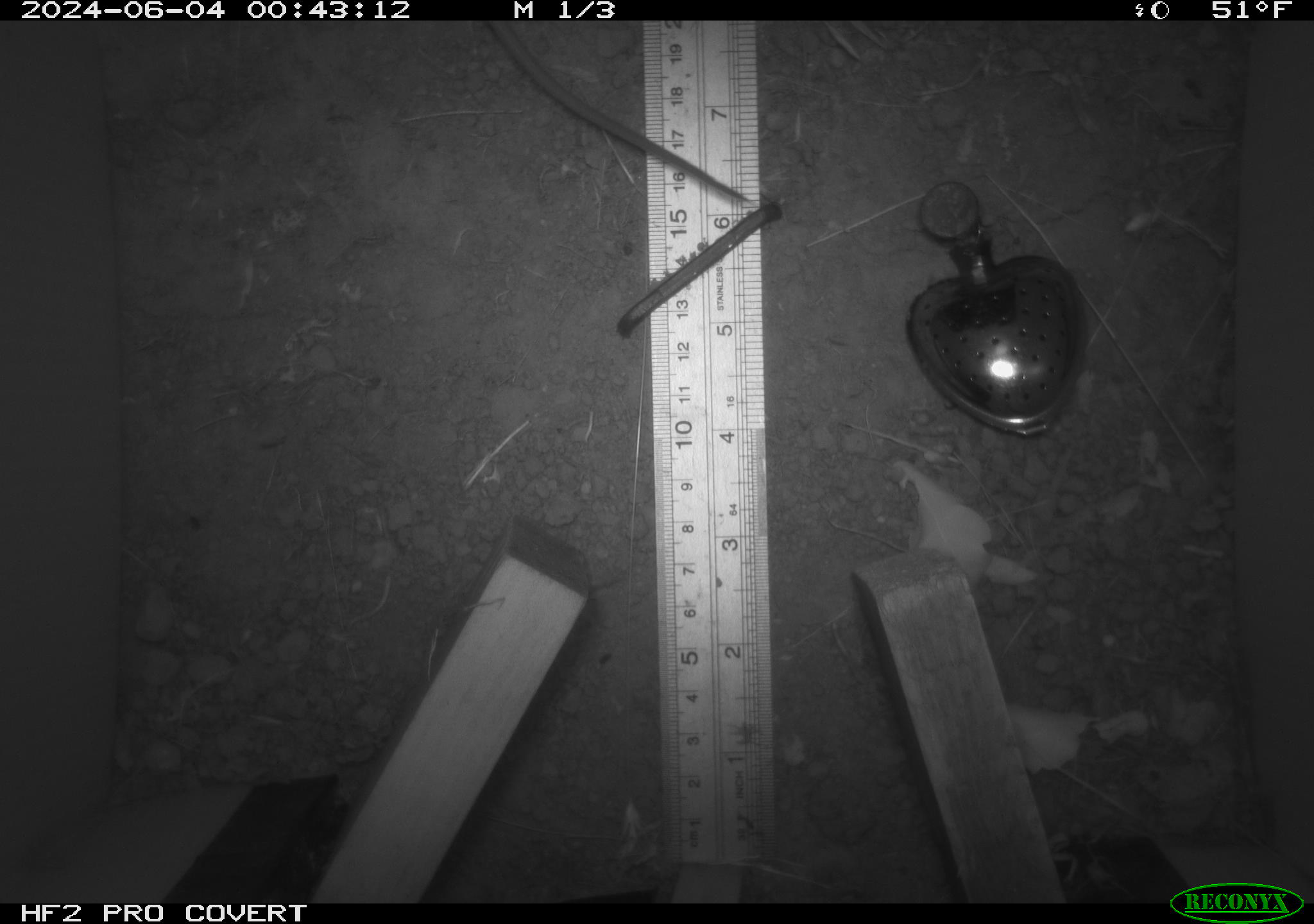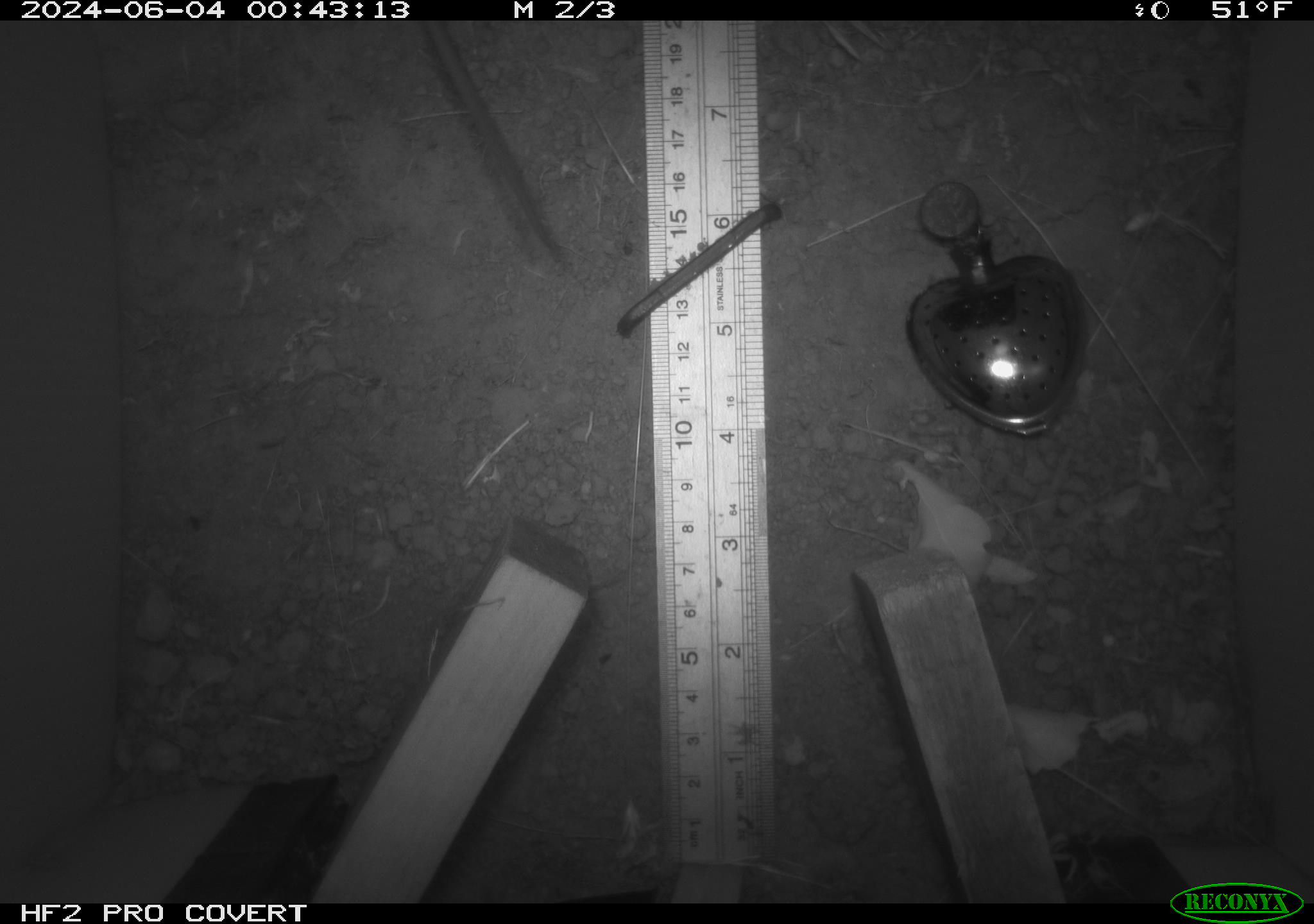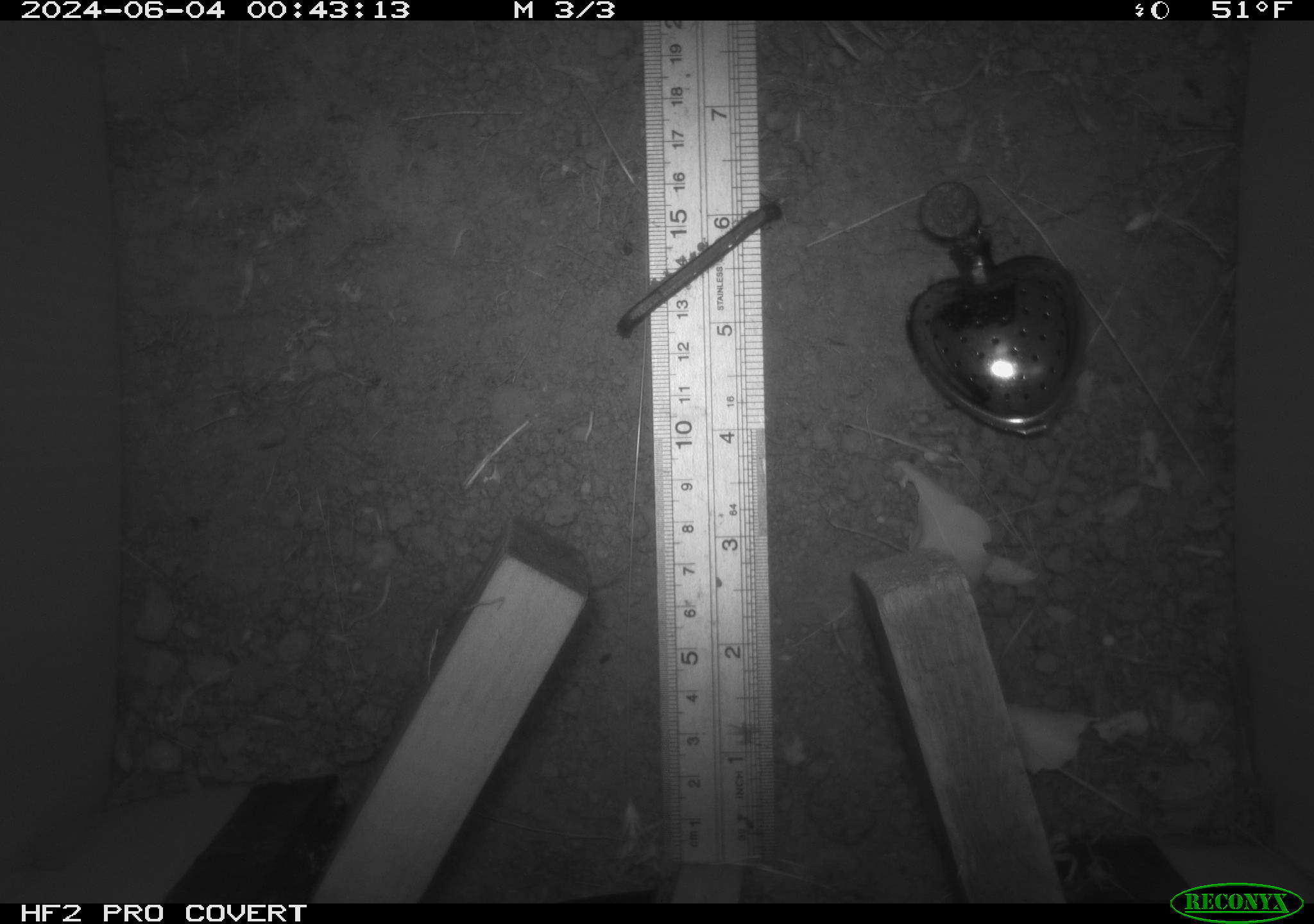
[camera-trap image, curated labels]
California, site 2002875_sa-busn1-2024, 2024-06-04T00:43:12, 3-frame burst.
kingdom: Animalia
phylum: Chordata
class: Mammalia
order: Rodentia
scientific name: Rodentia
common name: mouse species